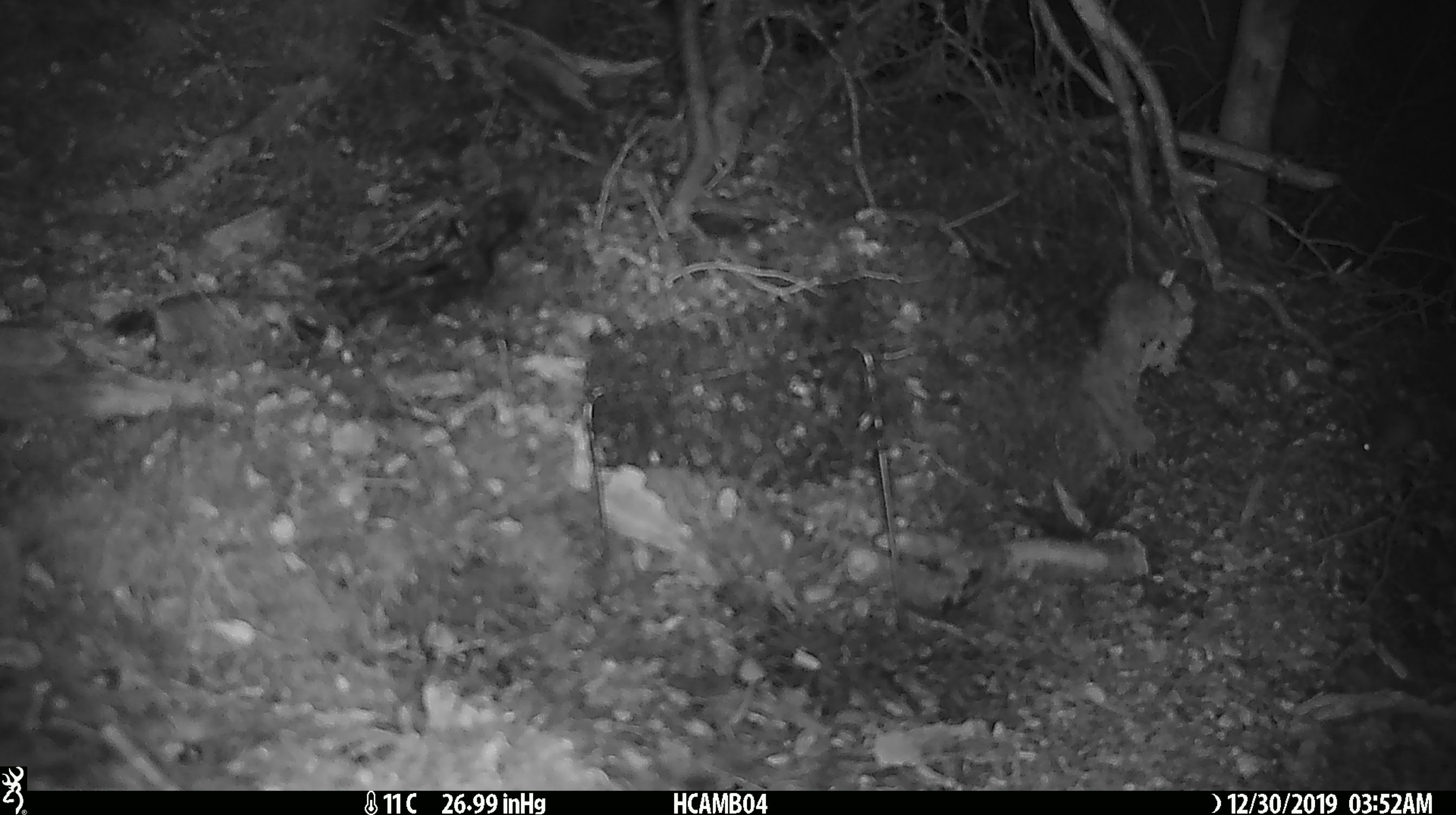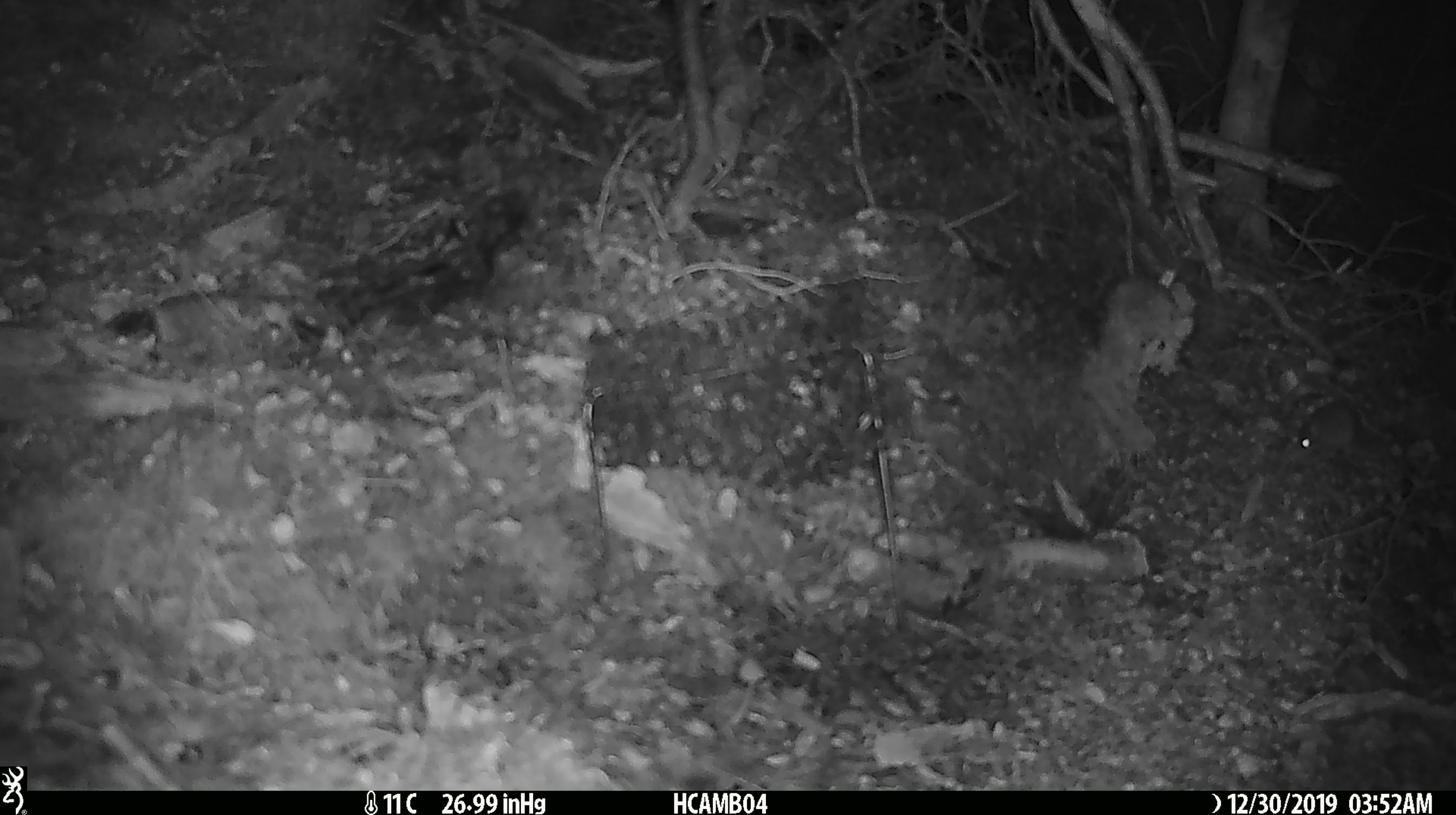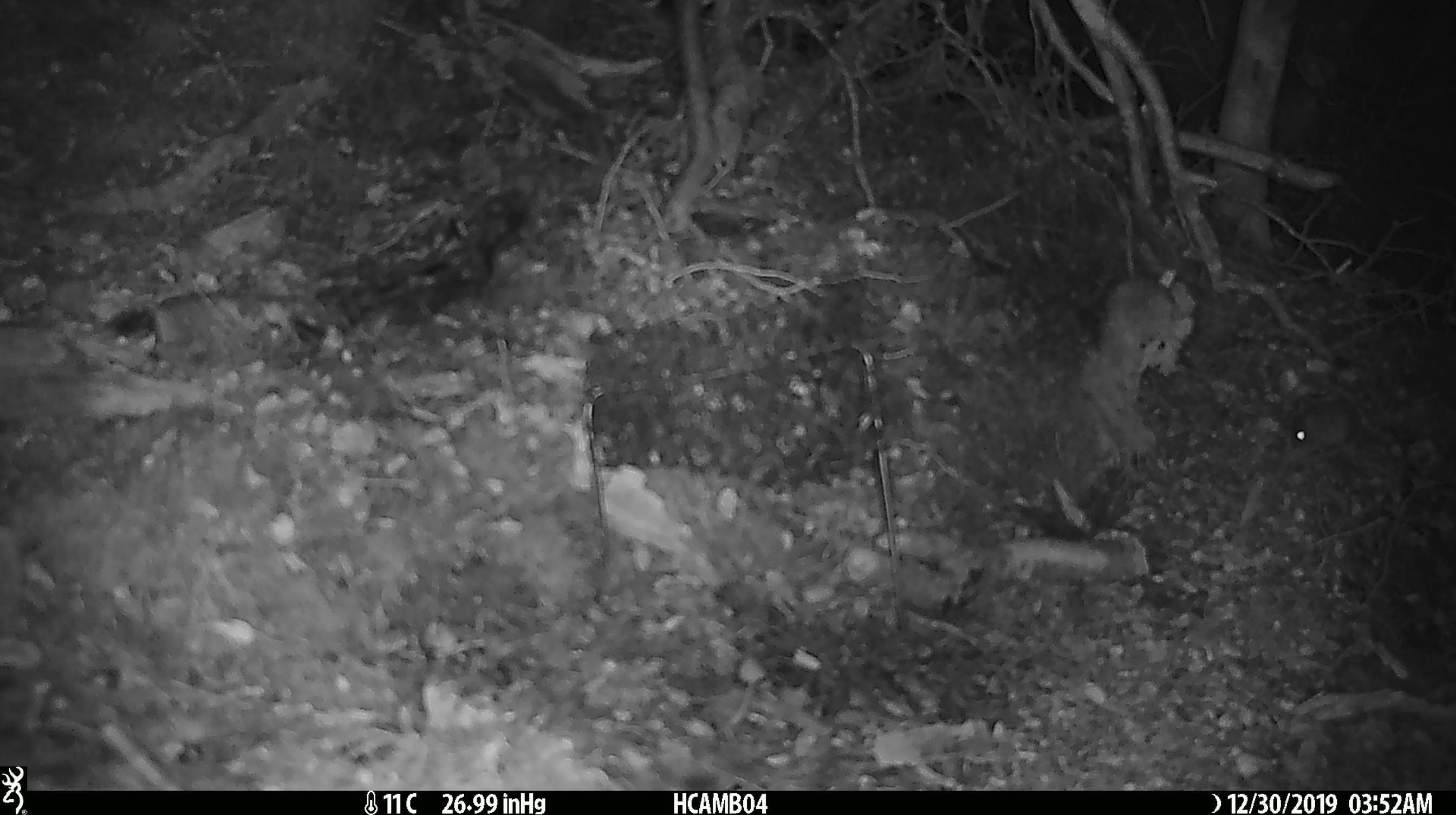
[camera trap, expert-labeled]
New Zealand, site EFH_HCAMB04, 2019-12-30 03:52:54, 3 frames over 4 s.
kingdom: Animalia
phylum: Chordata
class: Mammalia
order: Rodentia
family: Muridae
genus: Mus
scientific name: Mus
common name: mouse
Mouse (Mus).